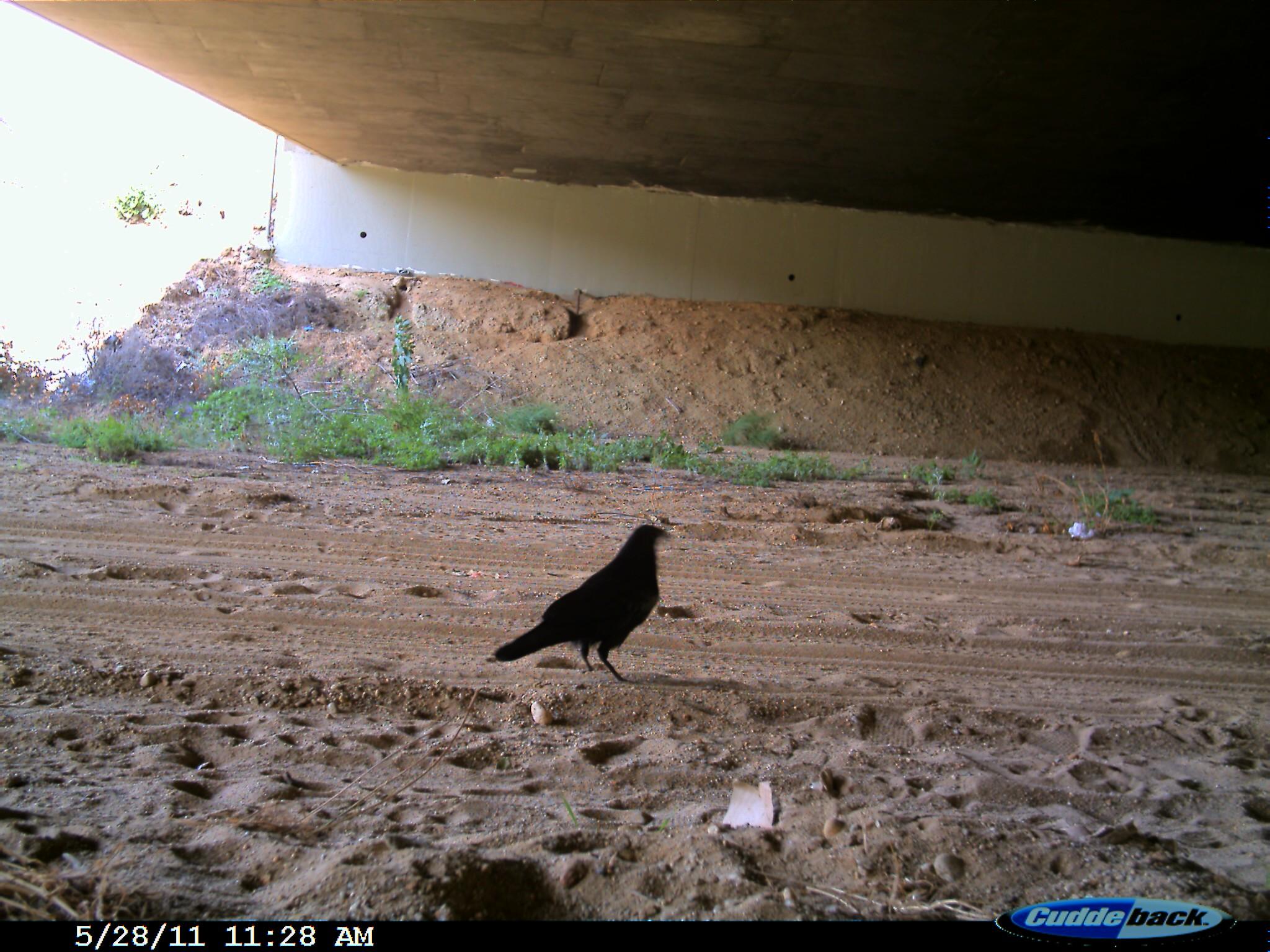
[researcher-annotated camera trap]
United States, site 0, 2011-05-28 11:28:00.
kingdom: Animalia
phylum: Chordata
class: Aves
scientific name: Aves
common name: bird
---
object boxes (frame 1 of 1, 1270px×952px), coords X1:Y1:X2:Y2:
bird: 476:501:698:693